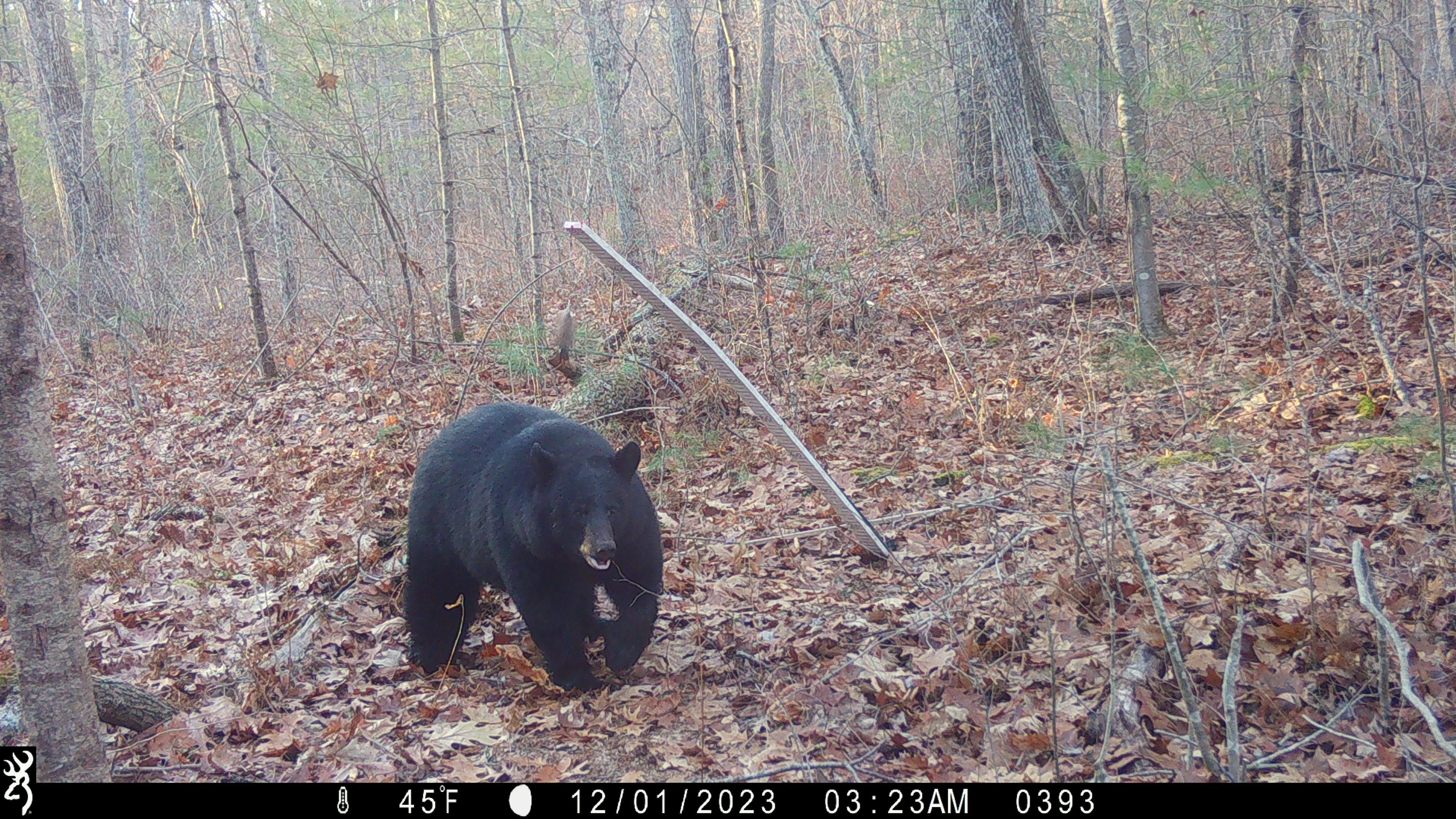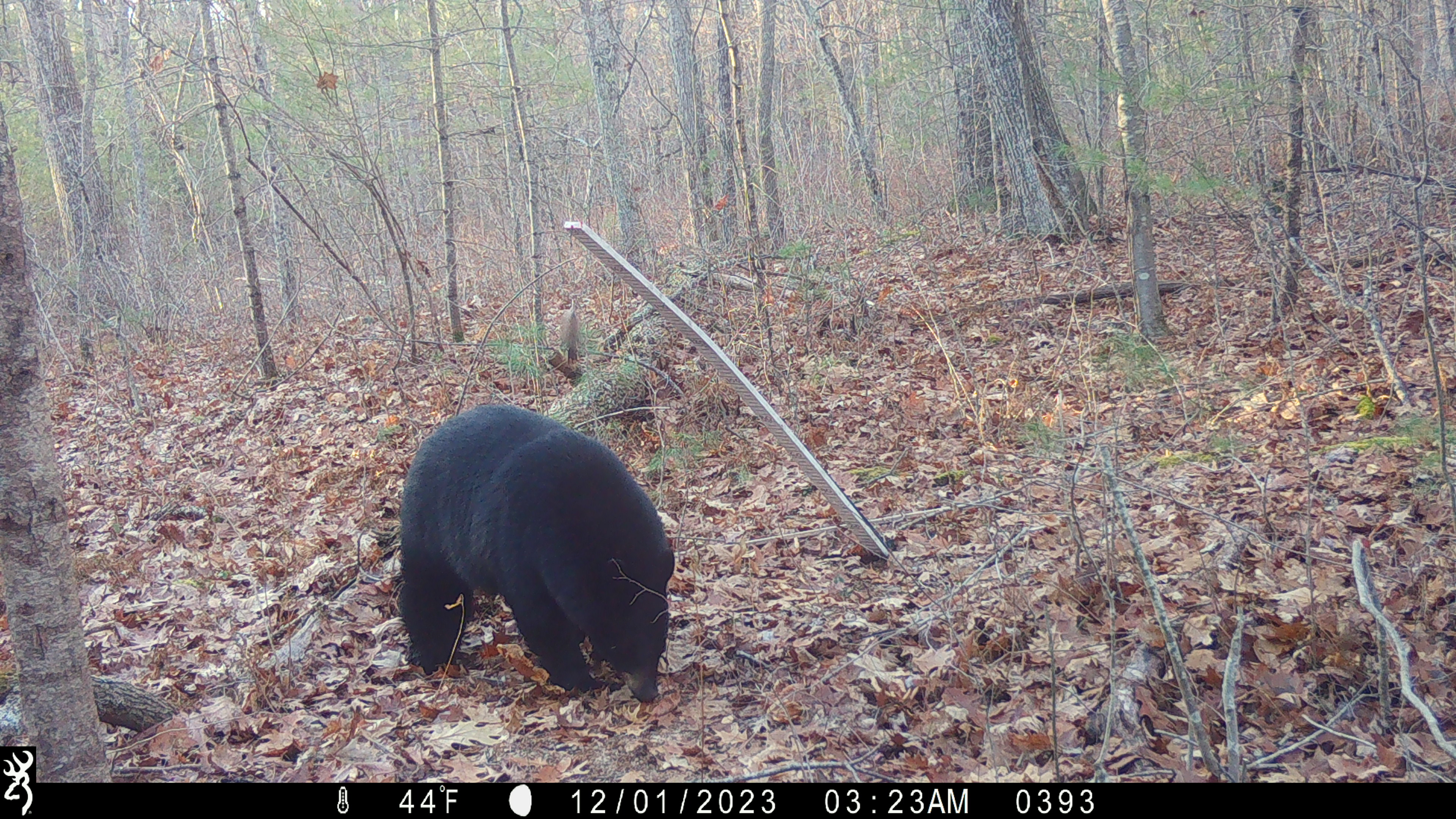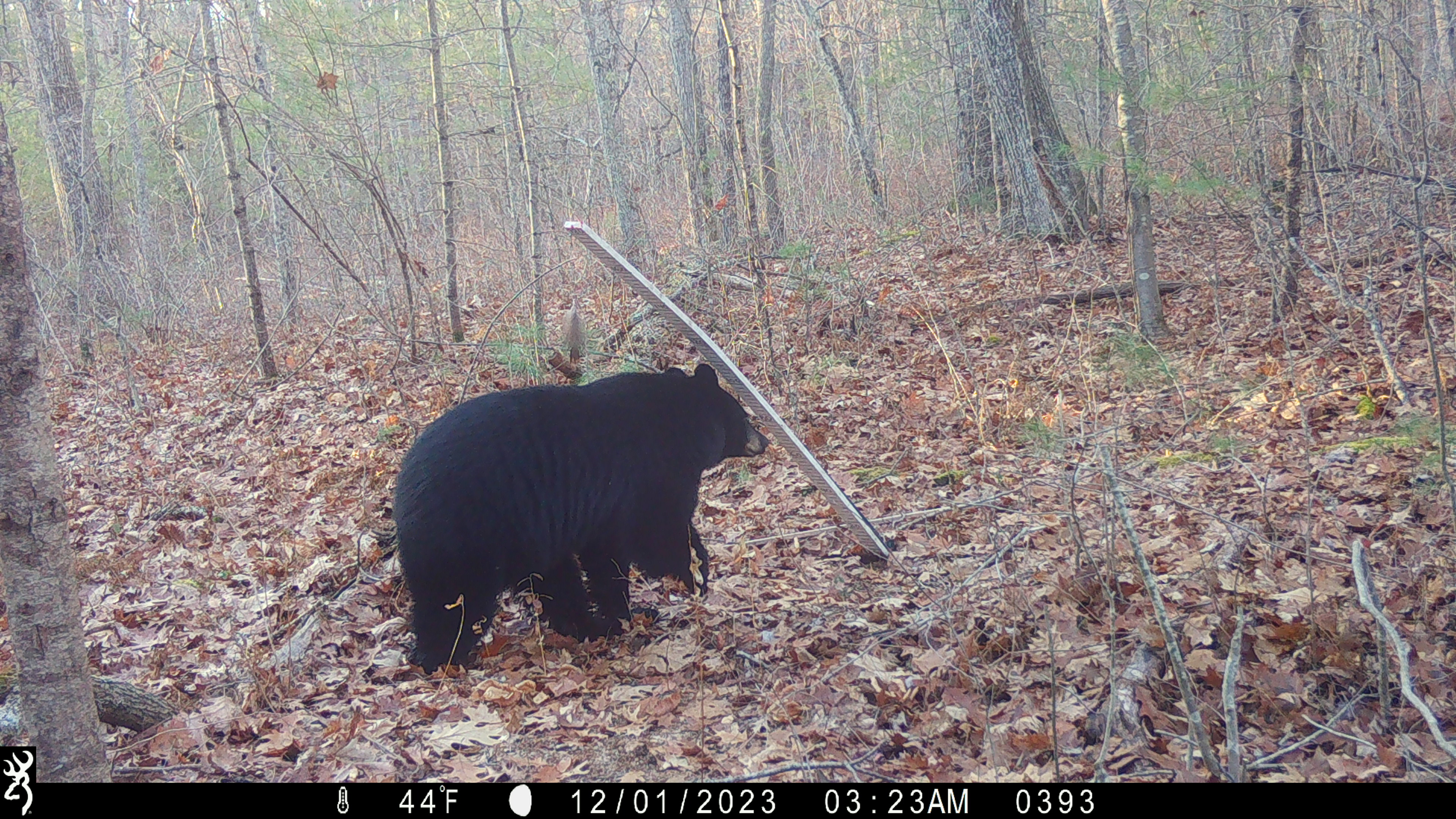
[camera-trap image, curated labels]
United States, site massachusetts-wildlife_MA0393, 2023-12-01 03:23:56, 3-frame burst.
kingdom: Animalia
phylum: Chordata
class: Mammalia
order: Carnivora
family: Ursidae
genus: Ursus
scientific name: Ursus americanus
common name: black bear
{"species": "black bear (Ursus americanus)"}